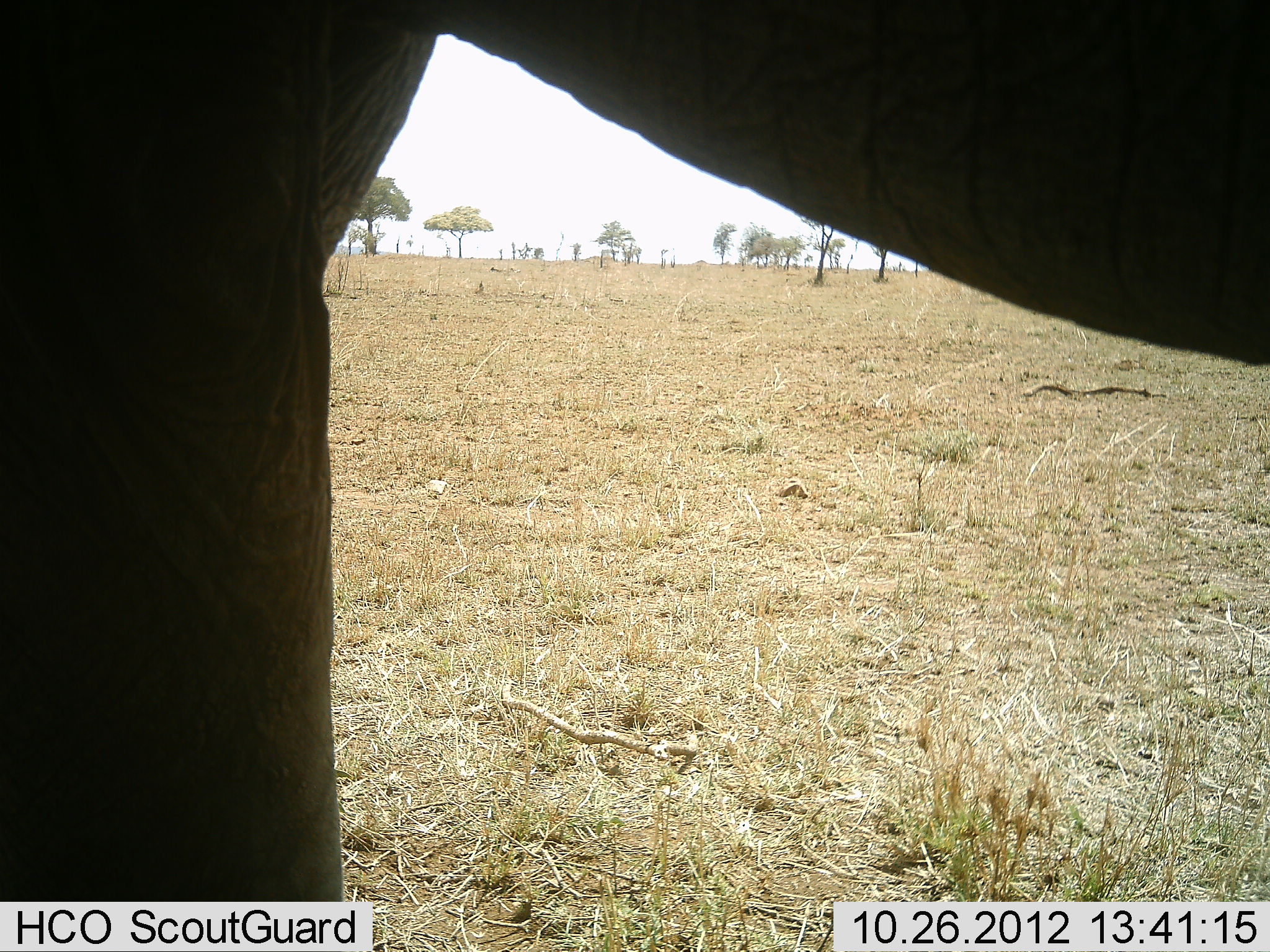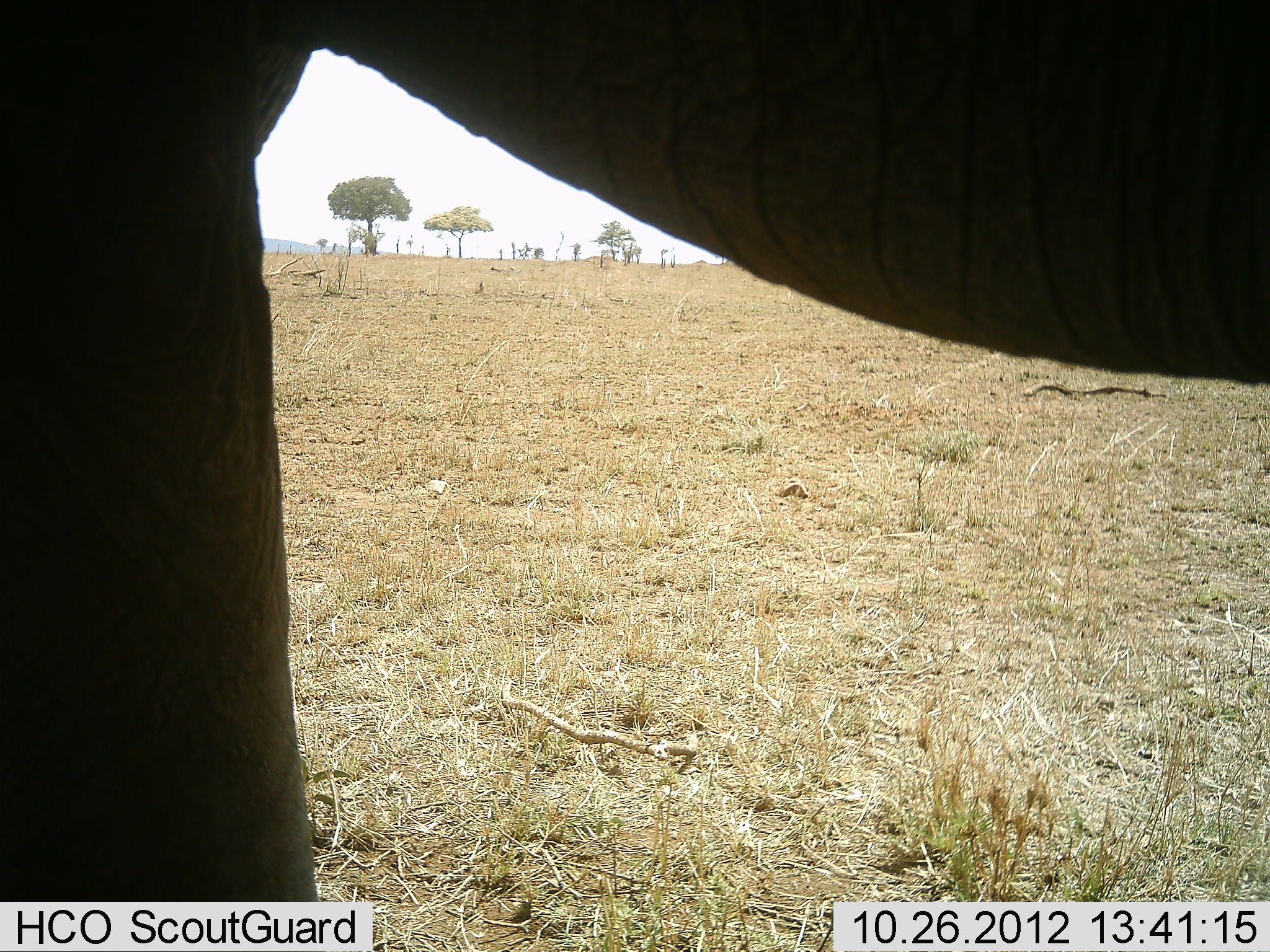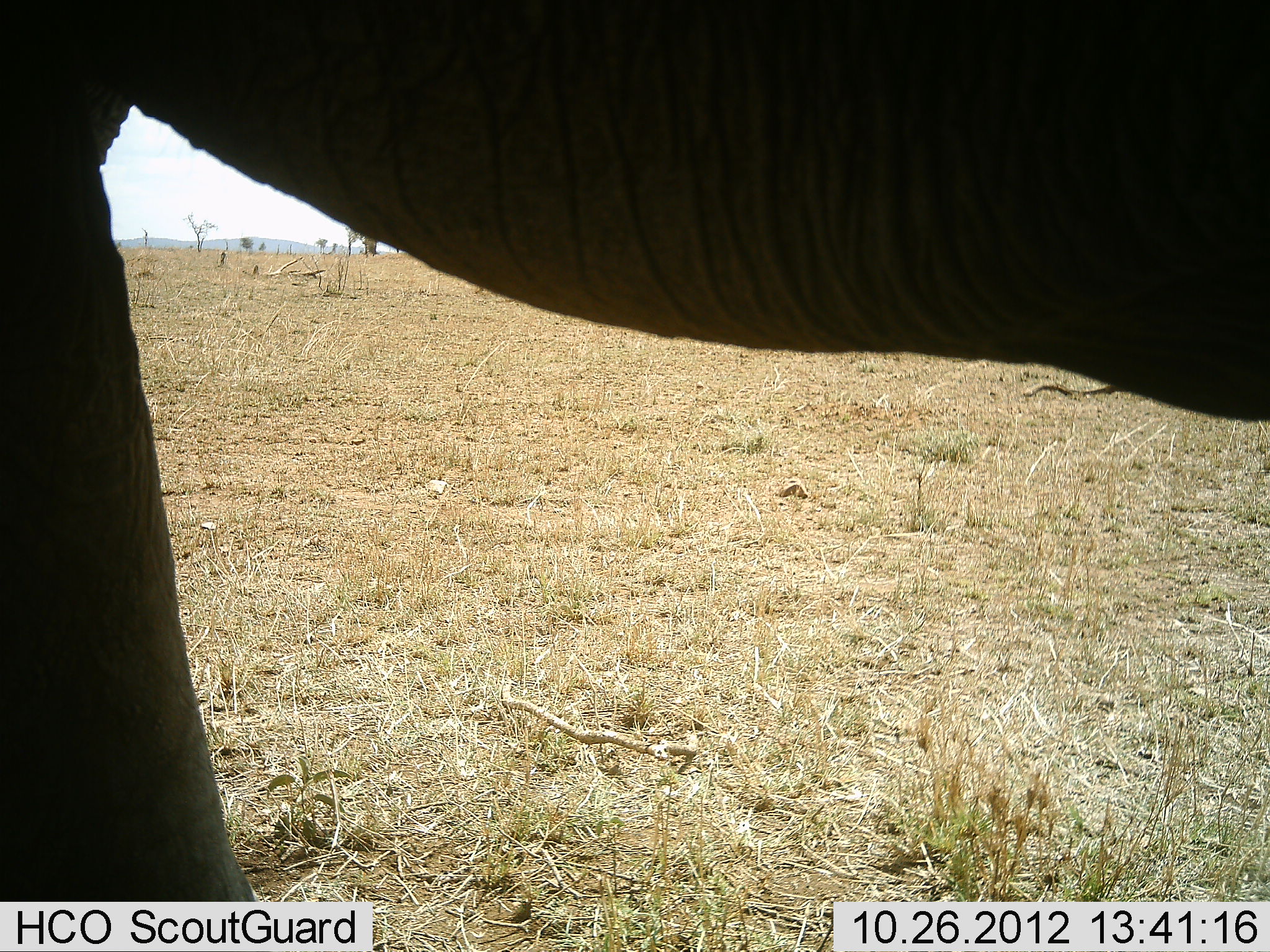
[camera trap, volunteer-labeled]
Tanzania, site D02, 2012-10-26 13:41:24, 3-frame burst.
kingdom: Animalia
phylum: Chordata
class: Mammalia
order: Proboscidea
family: Elephantidae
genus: Loxodonta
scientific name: Loxodonta africana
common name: african bush elephant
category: elephant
Elephant (african bush elephant) (Loxodonta africana), count 1. Behavior (volunteer vote fractions): standing 90%, resting 0%, moving 10%, interacting 0%. Young present (vote fraction): 0%. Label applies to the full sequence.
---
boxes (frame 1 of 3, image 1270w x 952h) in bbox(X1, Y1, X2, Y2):
animal: bbox(0, 0, 1269, 951)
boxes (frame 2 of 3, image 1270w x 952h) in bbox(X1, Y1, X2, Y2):
animal: bbox(1, 0, 1269, 951)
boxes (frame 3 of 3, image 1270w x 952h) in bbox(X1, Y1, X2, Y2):
animal: bbox(0, 1, 1270, 952)